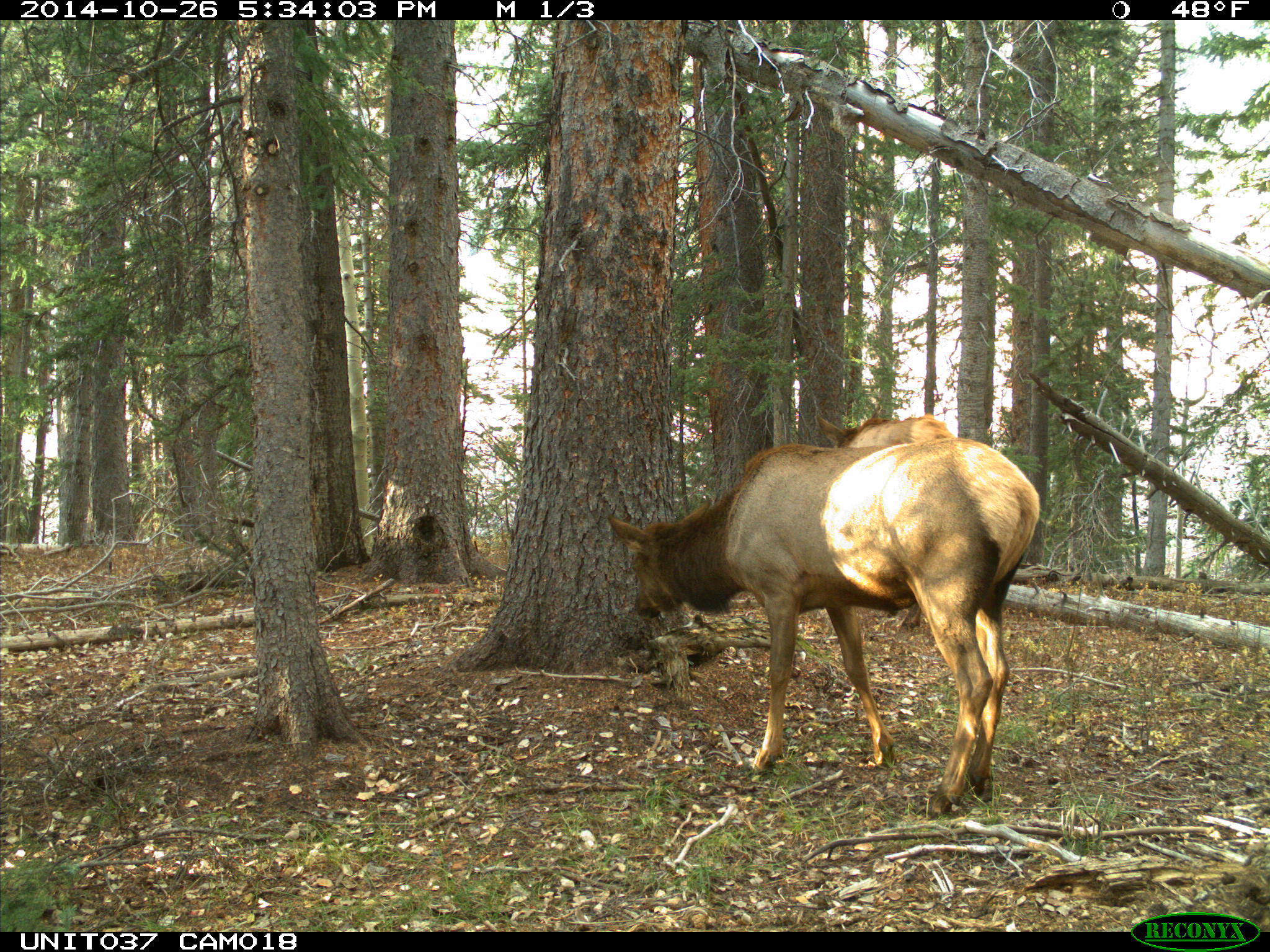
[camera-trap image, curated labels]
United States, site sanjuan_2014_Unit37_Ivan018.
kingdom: Animalia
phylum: Chordata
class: Mammalia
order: Artiodactyla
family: Cervidae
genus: Cervus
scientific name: Cervus elaphus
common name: red deer